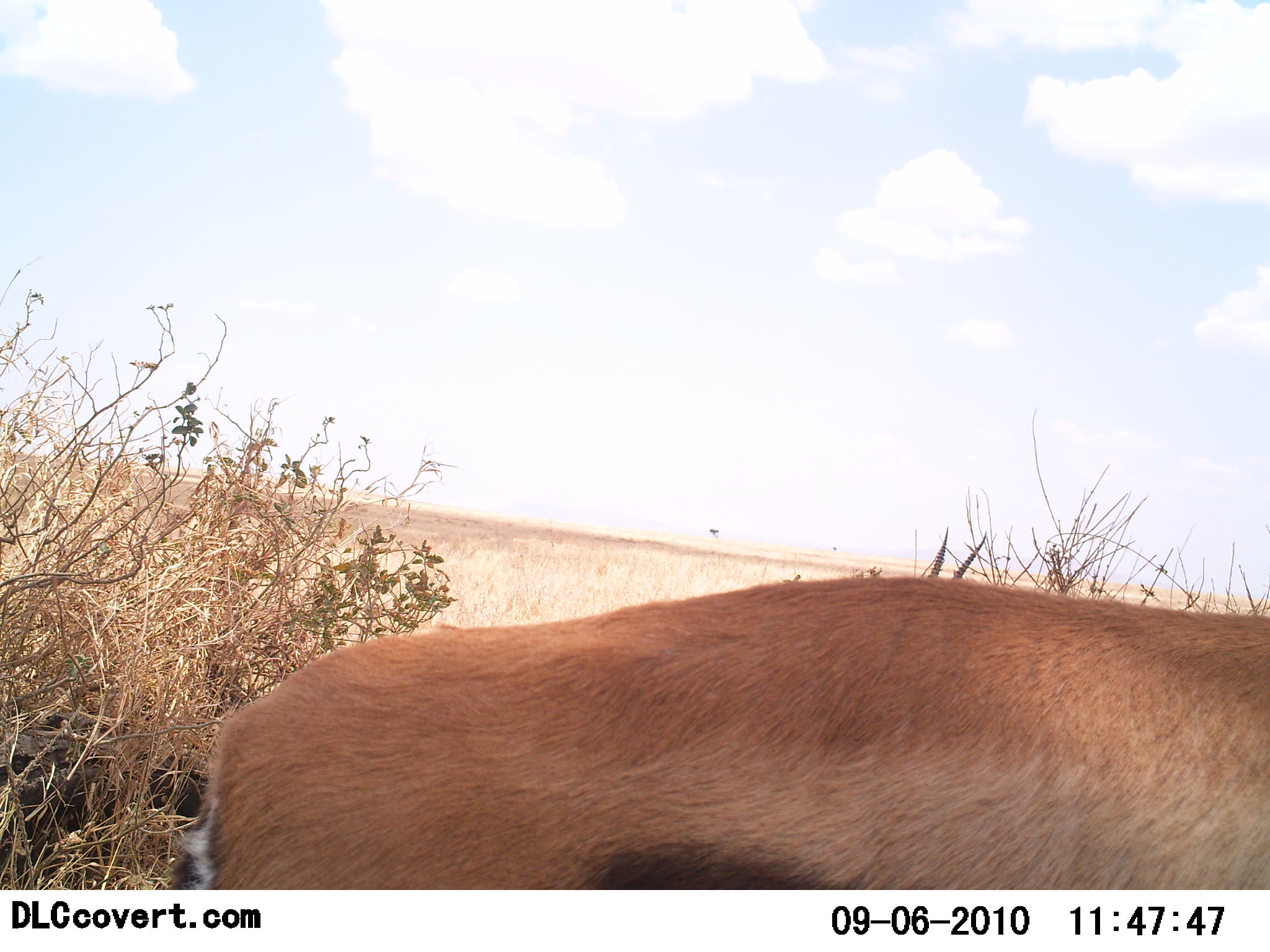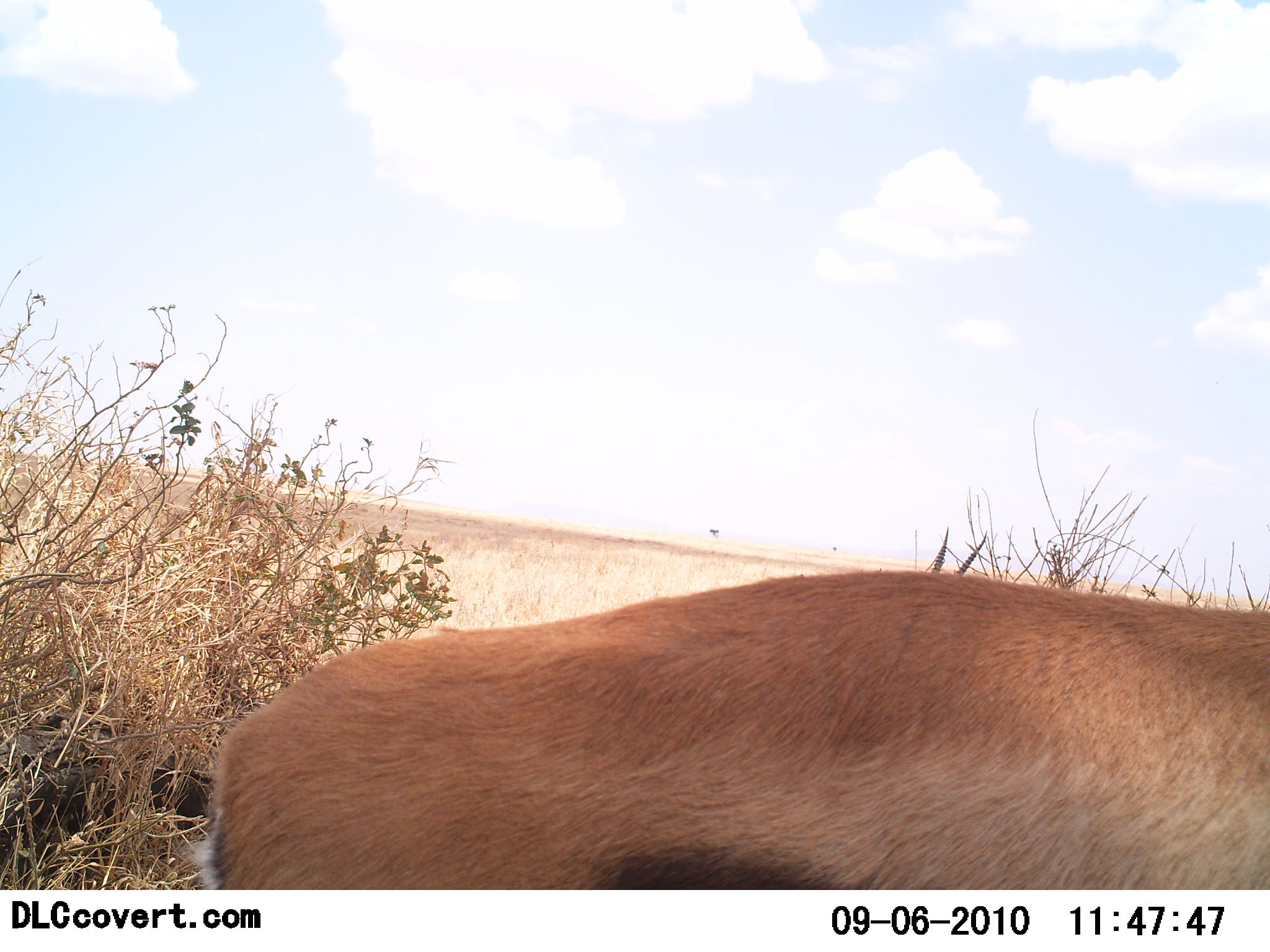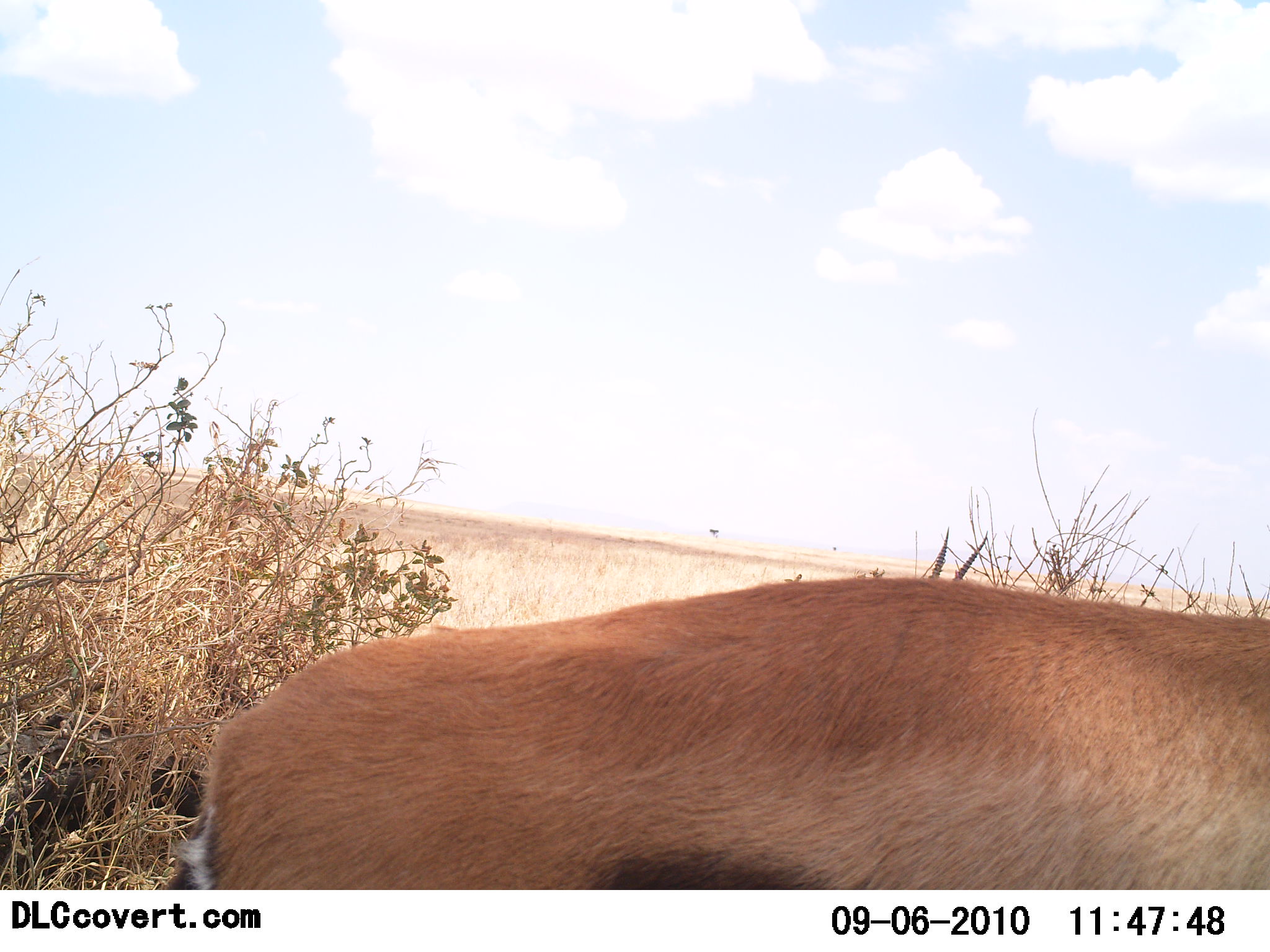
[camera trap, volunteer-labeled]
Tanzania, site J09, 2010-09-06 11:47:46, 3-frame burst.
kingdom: Animalia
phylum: Chordata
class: Mammalia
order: Artiodactyla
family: Bovidae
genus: Eudorcas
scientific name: Eudorcas thomsonii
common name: thomson's gazelle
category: gazellethomsons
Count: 1.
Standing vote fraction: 85%.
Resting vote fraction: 0%.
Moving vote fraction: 8%.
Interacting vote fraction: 0%.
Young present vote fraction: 0%.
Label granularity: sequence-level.